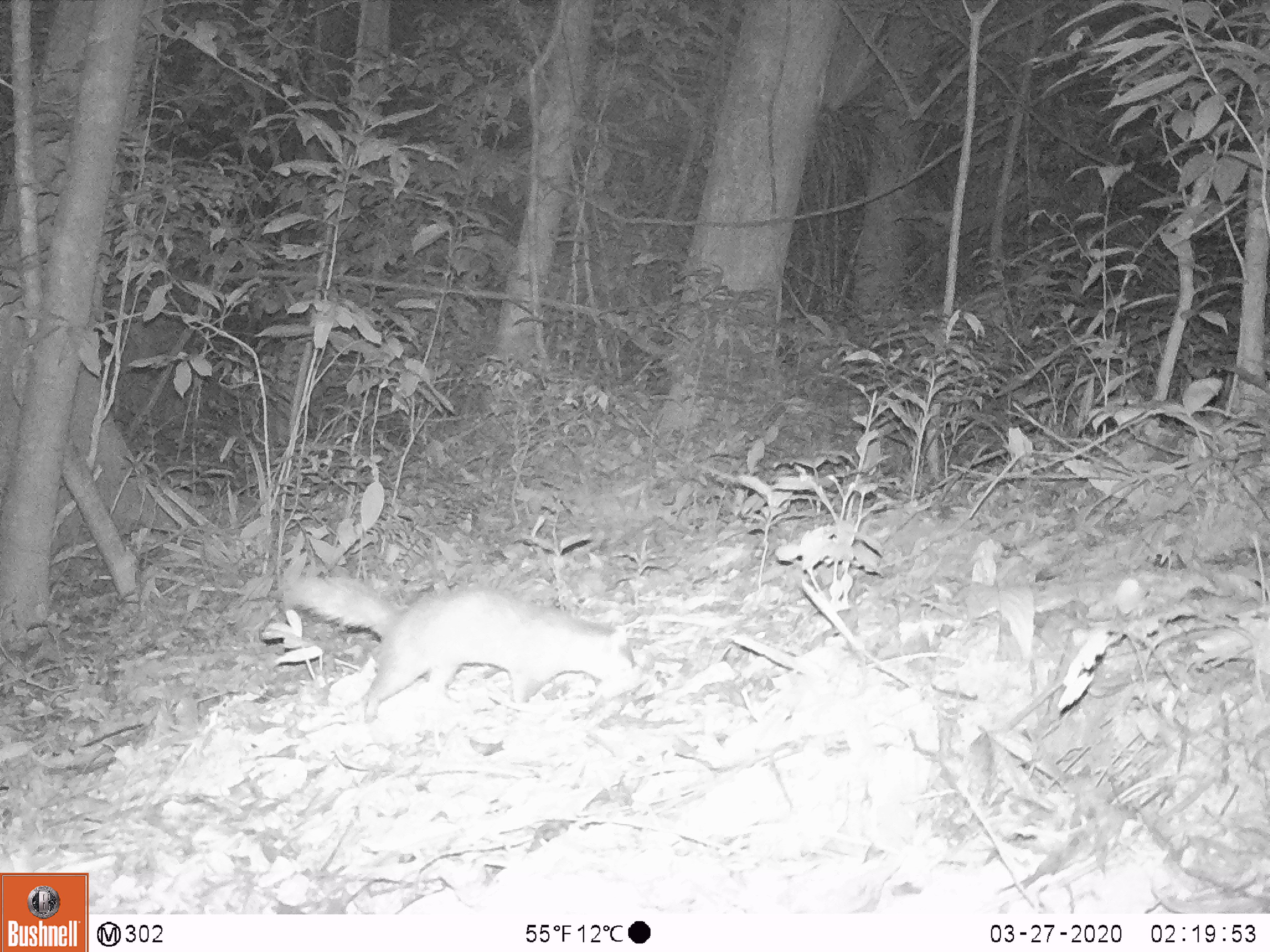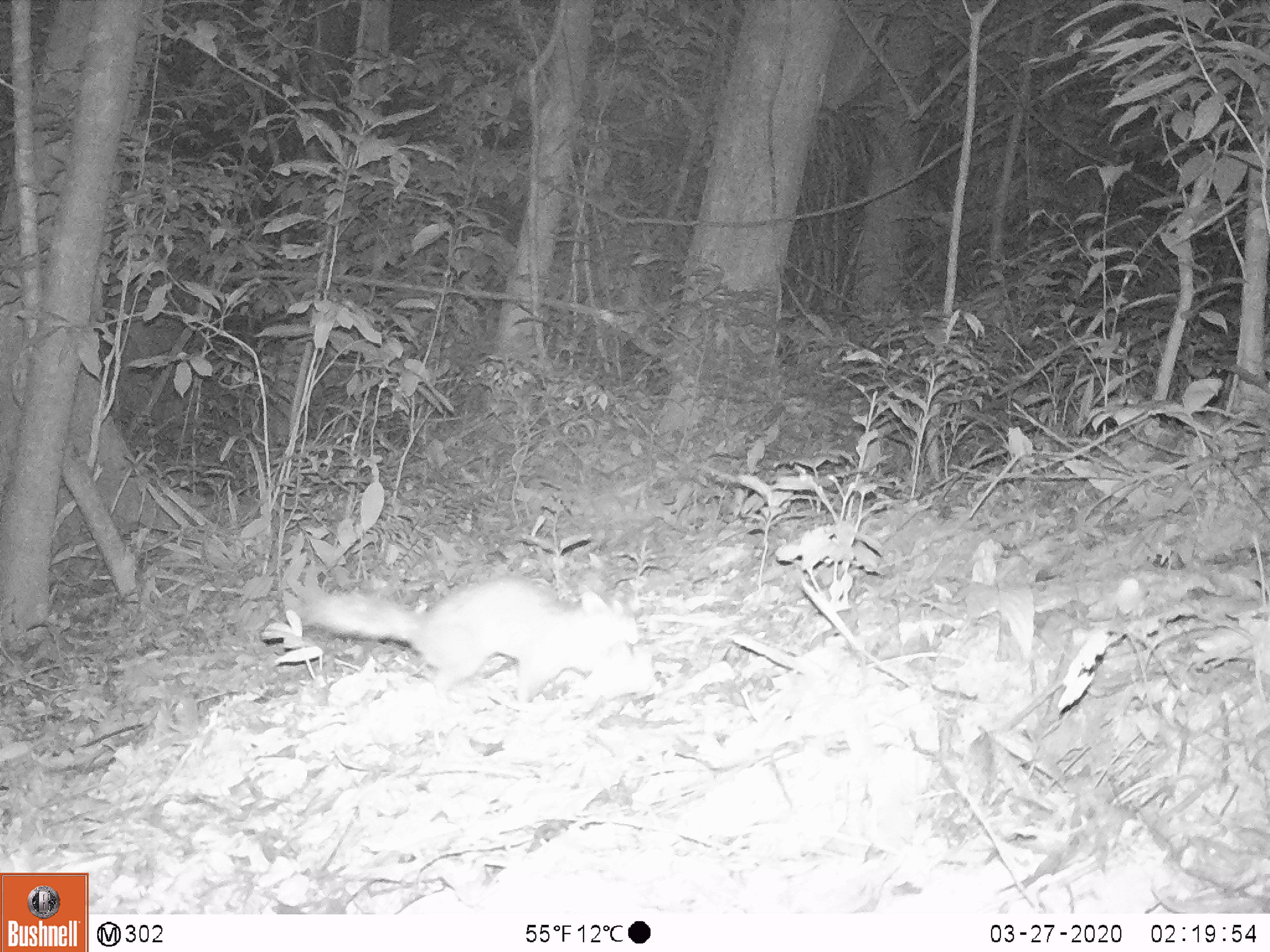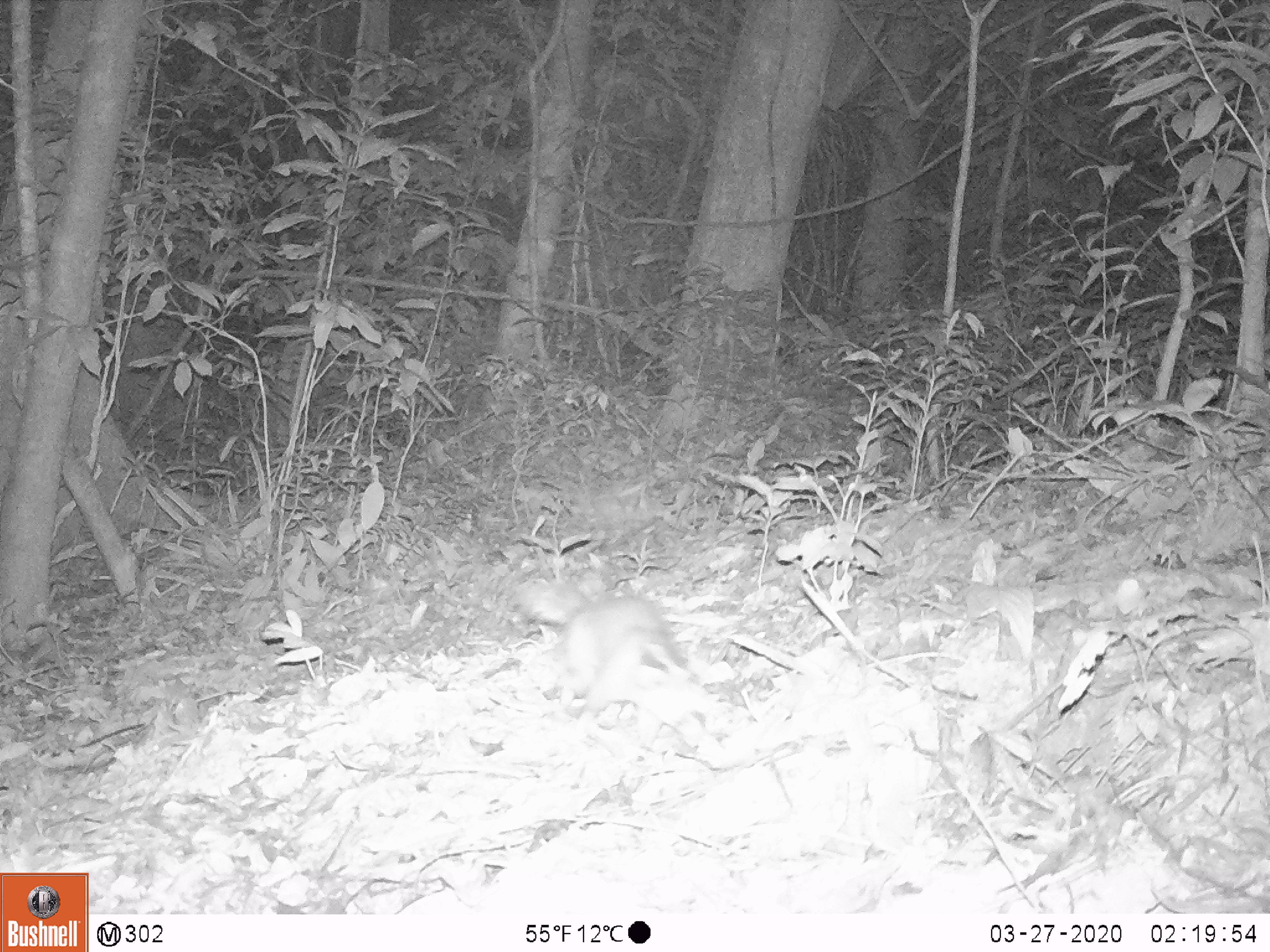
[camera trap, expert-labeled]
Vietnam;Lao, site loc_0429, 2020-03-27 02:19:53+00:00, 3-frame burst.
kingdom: Animalia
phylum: Chordata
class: Mammalia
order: Carnivora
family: Mustelidae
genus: Melogale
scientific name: Melogale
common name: ferret badger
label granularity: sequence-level